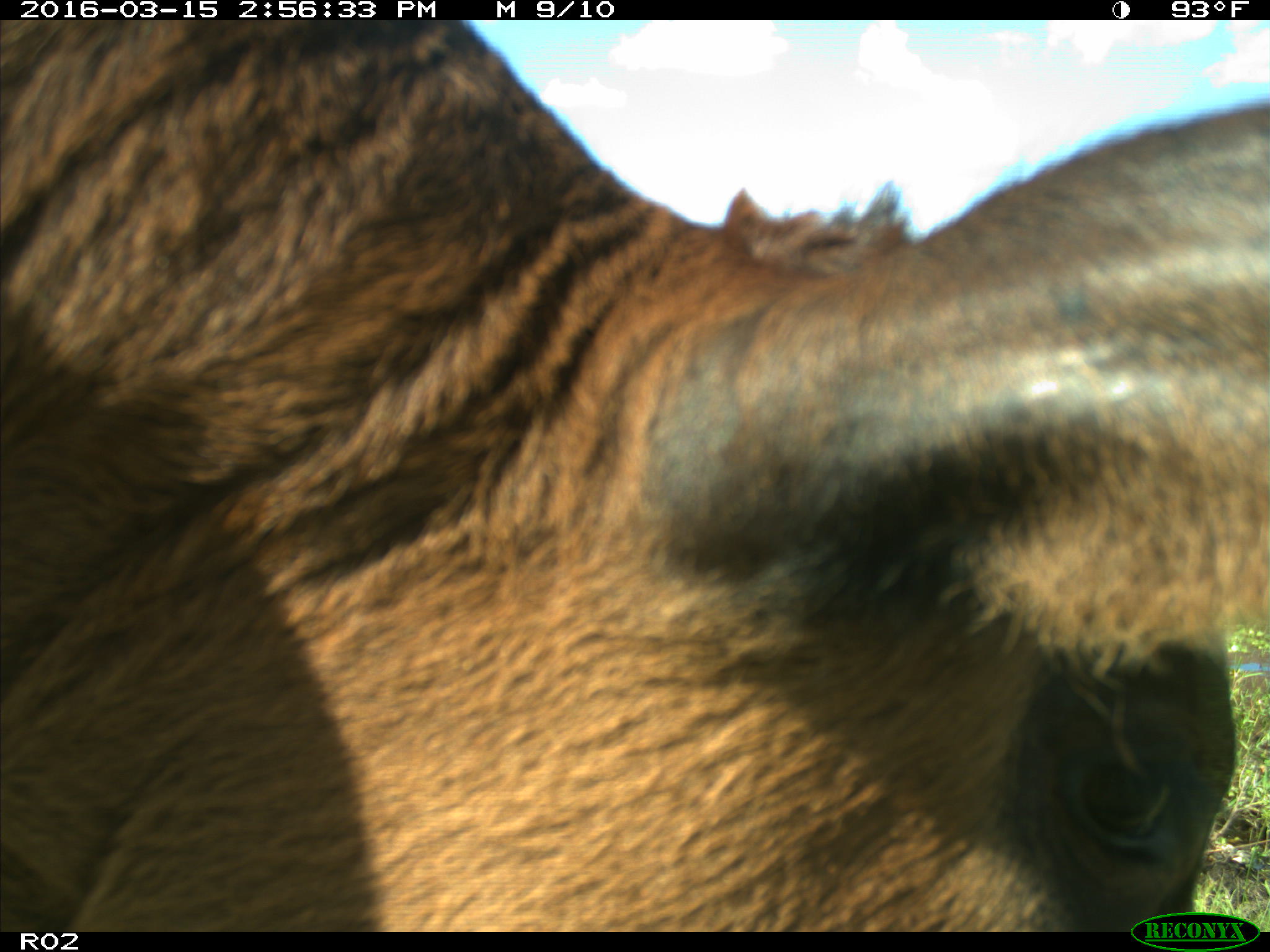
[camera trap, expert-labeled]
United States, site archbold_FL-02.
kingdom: Animalia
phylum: Chordata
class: Mammalia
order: Artiodactyla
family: Bovidae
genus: Bos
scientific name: Bos taurus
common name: domestic cow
Bos taurus (domestic cow).